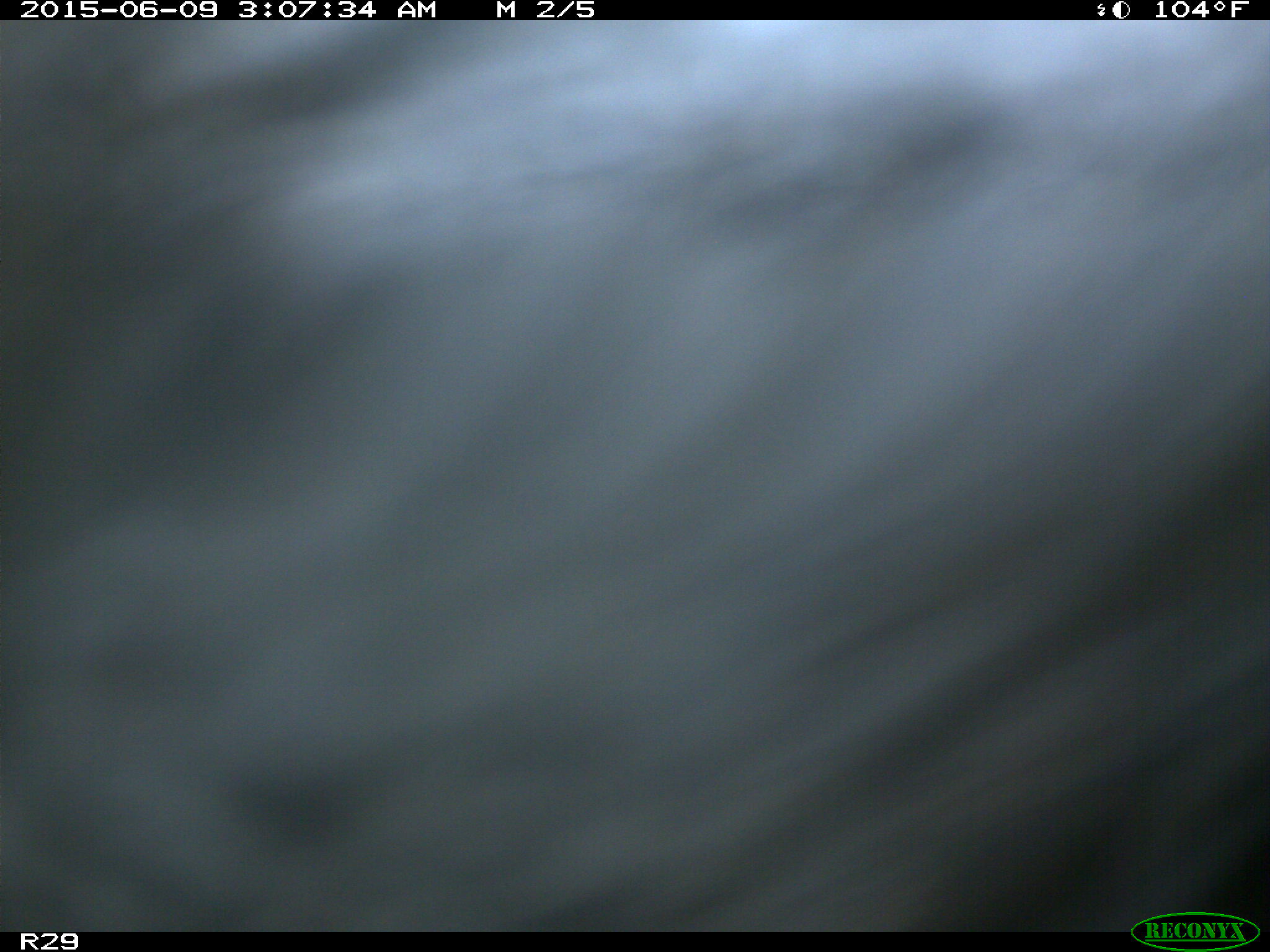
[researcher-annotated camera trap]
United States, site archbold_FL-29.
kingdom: Animalia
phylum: Chordata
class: Mammalia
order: Artiodactyla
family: Bovidae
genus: Bos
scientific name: Bos taurus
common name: domestic cow